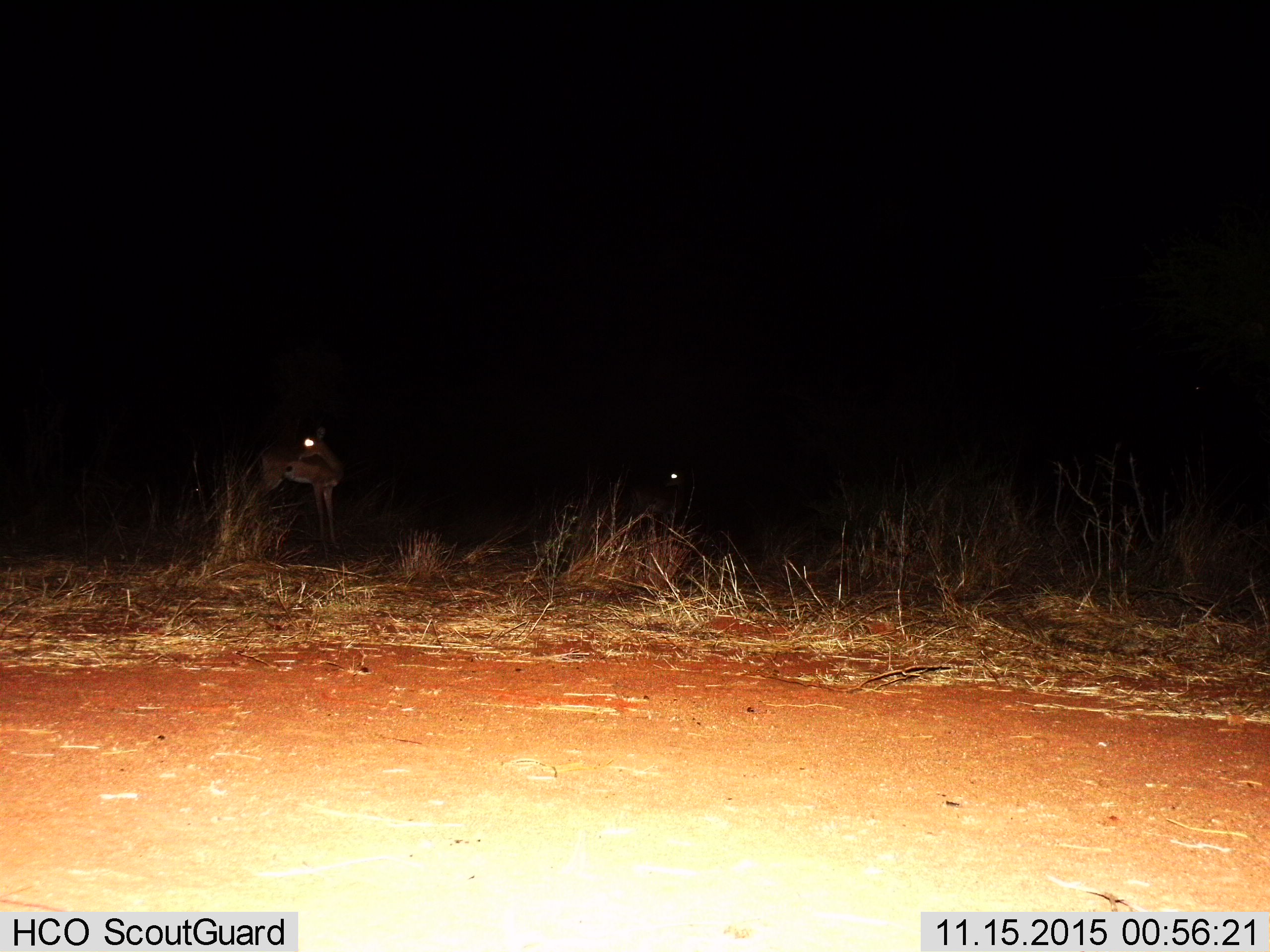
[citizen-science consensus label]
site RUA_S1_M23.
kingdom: Animalia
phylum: Chordata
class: Mammalia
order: Artiodactyla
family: Bovidae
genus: Aepyceros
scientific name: Aepyceros melampus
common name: impala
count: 2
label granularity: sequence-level